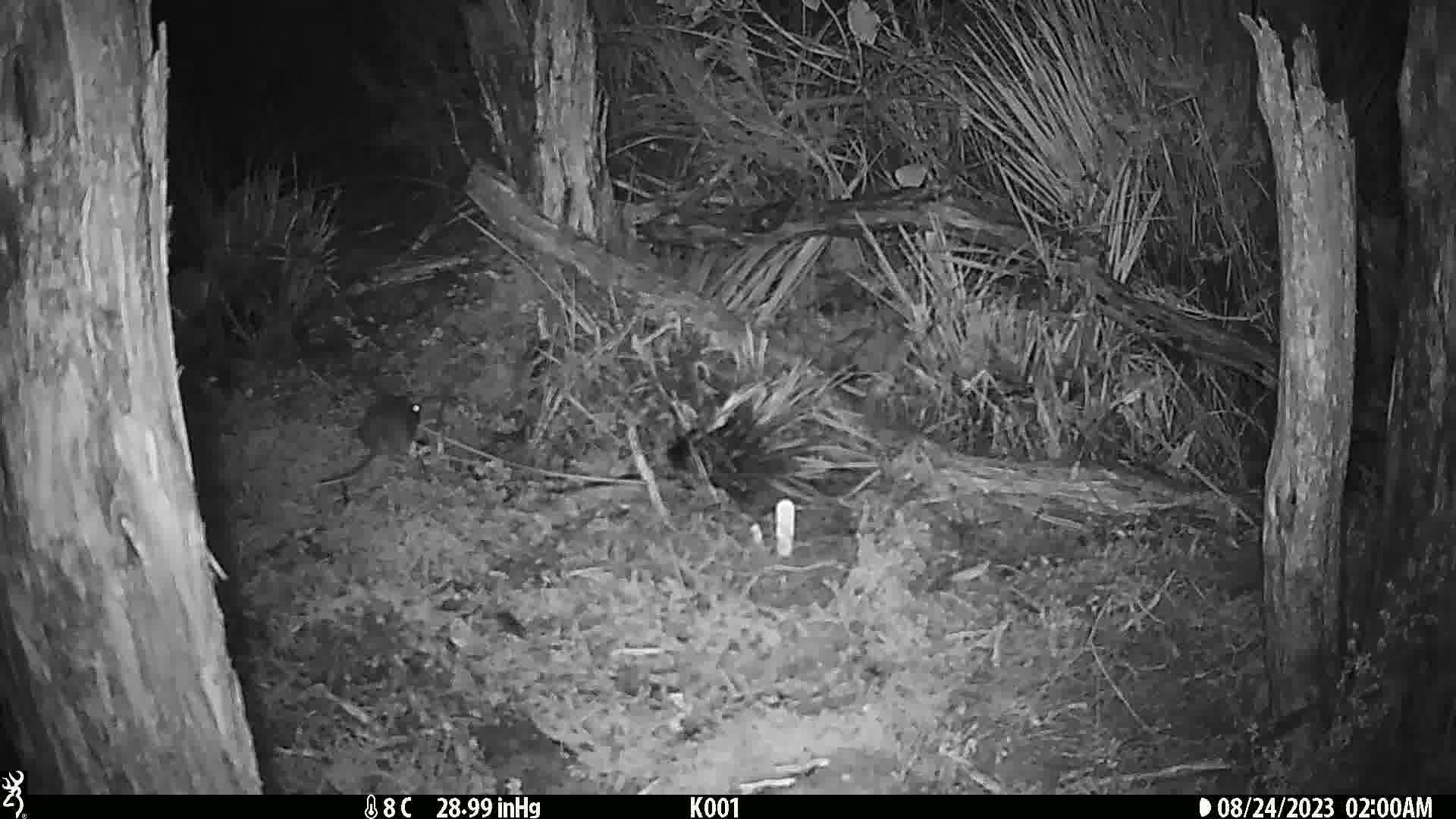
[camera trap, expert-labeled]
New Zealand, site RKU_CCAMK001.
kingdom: Animalia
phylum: Chordata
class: Mammalia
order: Rodentia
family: Muridae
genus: Rattus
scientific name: Rattus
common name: rat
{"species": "rat (Rattus)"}